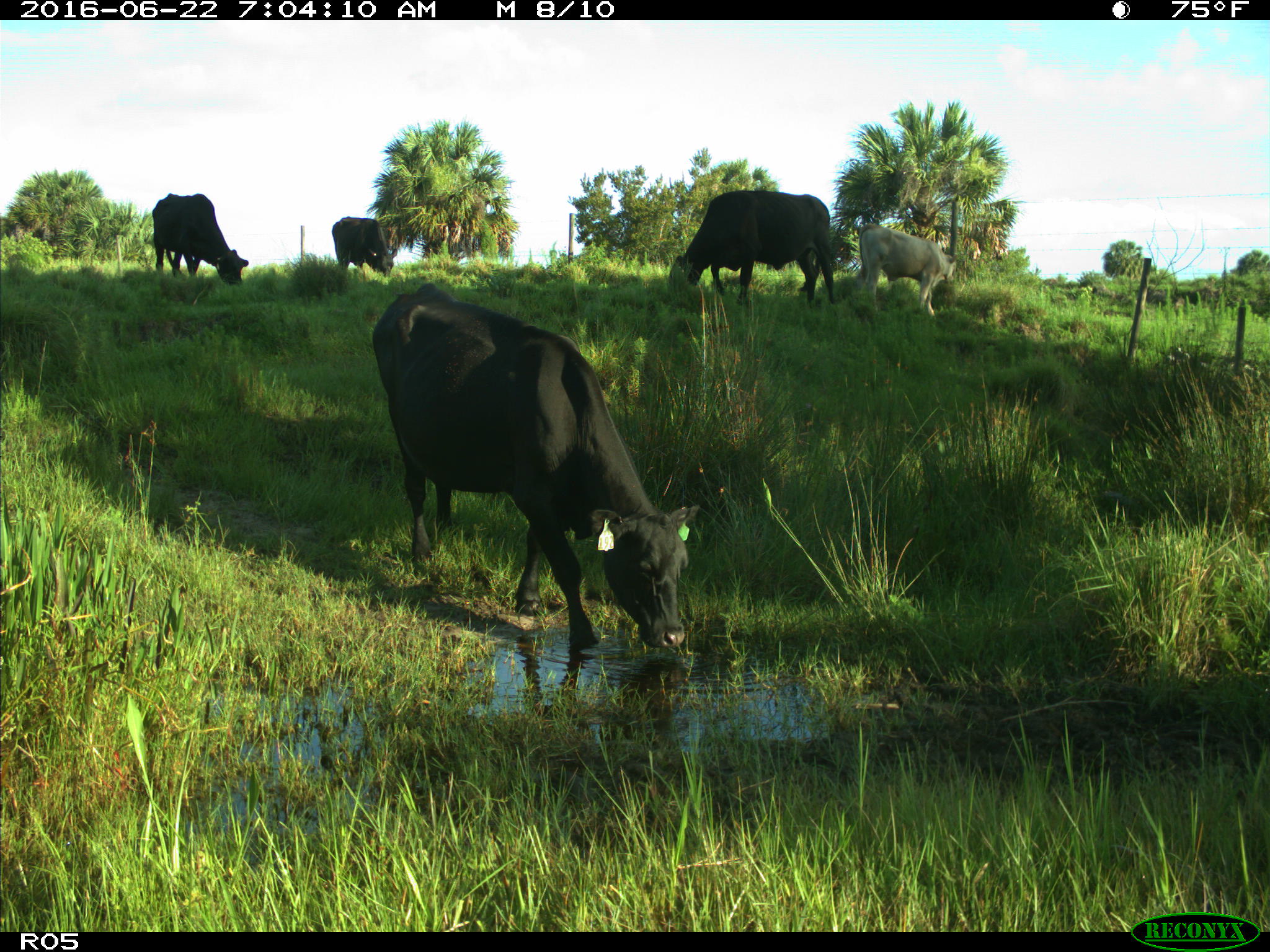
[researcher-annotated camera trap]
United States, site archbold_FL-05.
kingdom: Animalia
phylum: Chordata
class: Mammalia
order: Artiodactyla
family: Bovidae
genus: Bos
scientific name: Bos taurus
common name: domestic cow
Bos taurus (domestic cow).